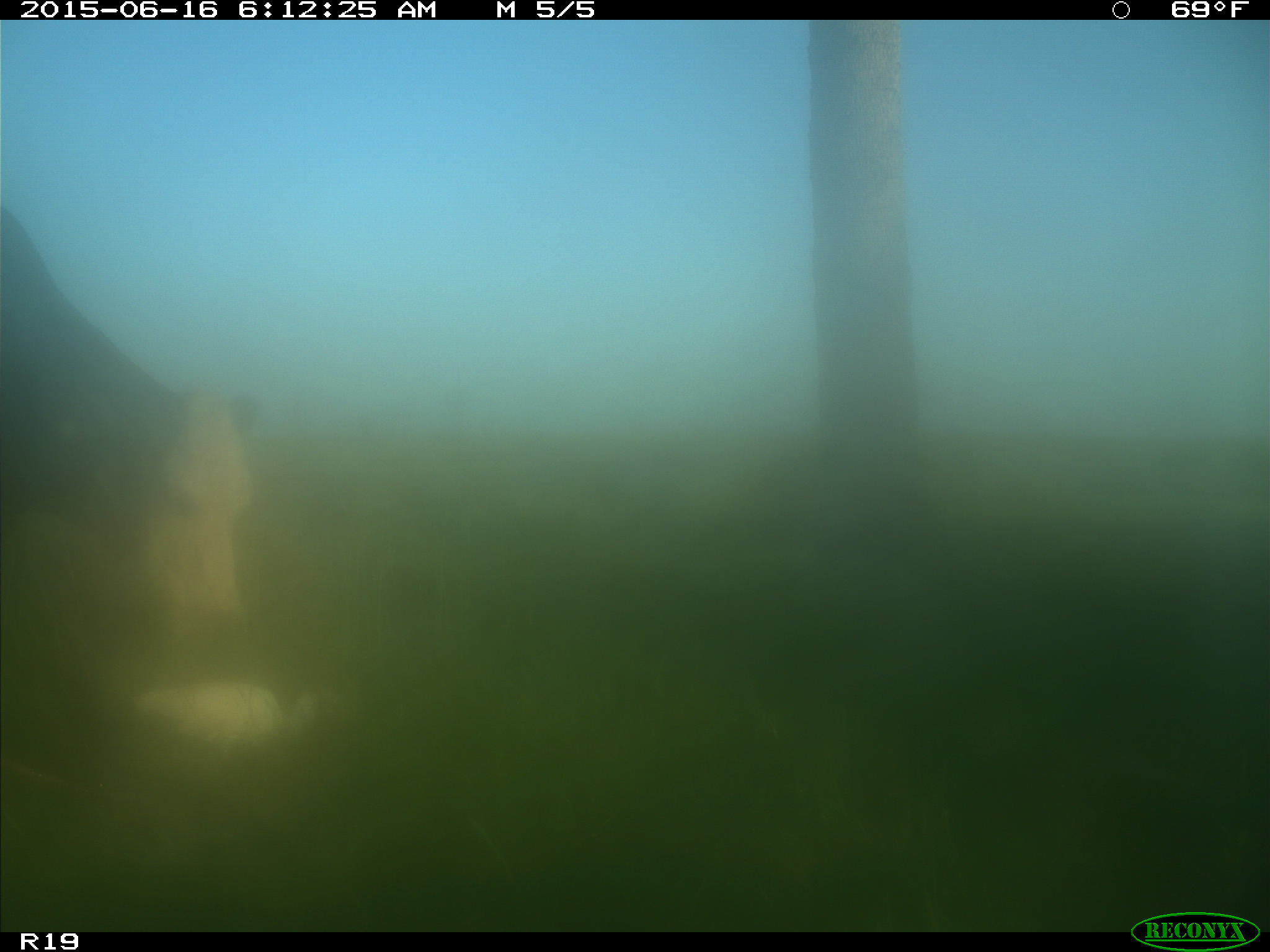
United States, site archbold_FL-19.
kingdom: Animalia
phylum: Chordata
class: Mammalia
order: Artiodactyla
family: Bovidae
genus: Bos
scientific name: Bos taurus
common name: domestic cow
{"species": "Bos taurus (domestic cow)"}